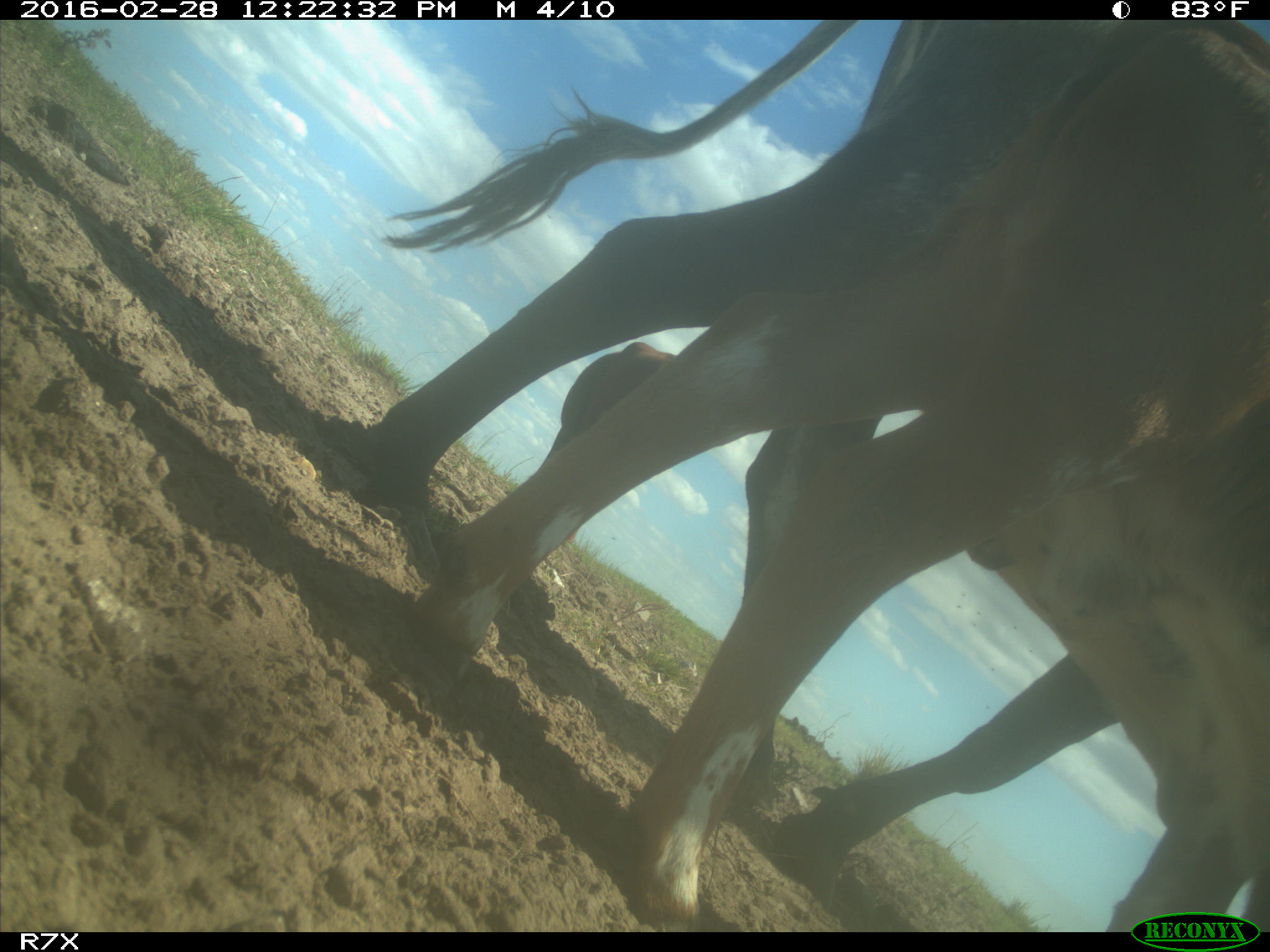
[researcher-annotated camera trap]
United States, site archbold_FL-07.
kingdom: Animalia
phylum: Chordata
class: Mammalia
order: Artiodactyla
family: Bovidae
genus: Bos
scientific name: Bos taurus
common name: domestic cow